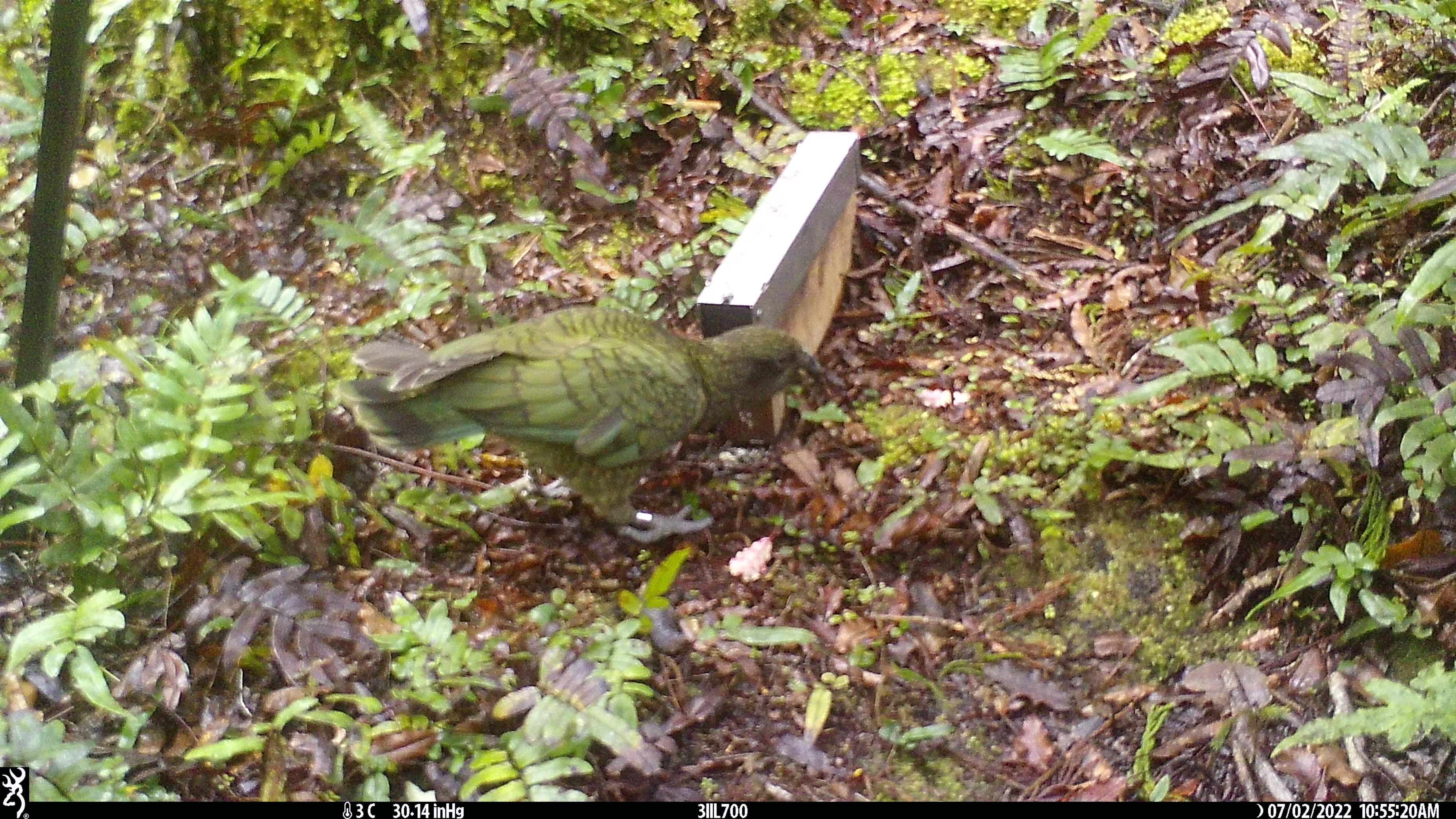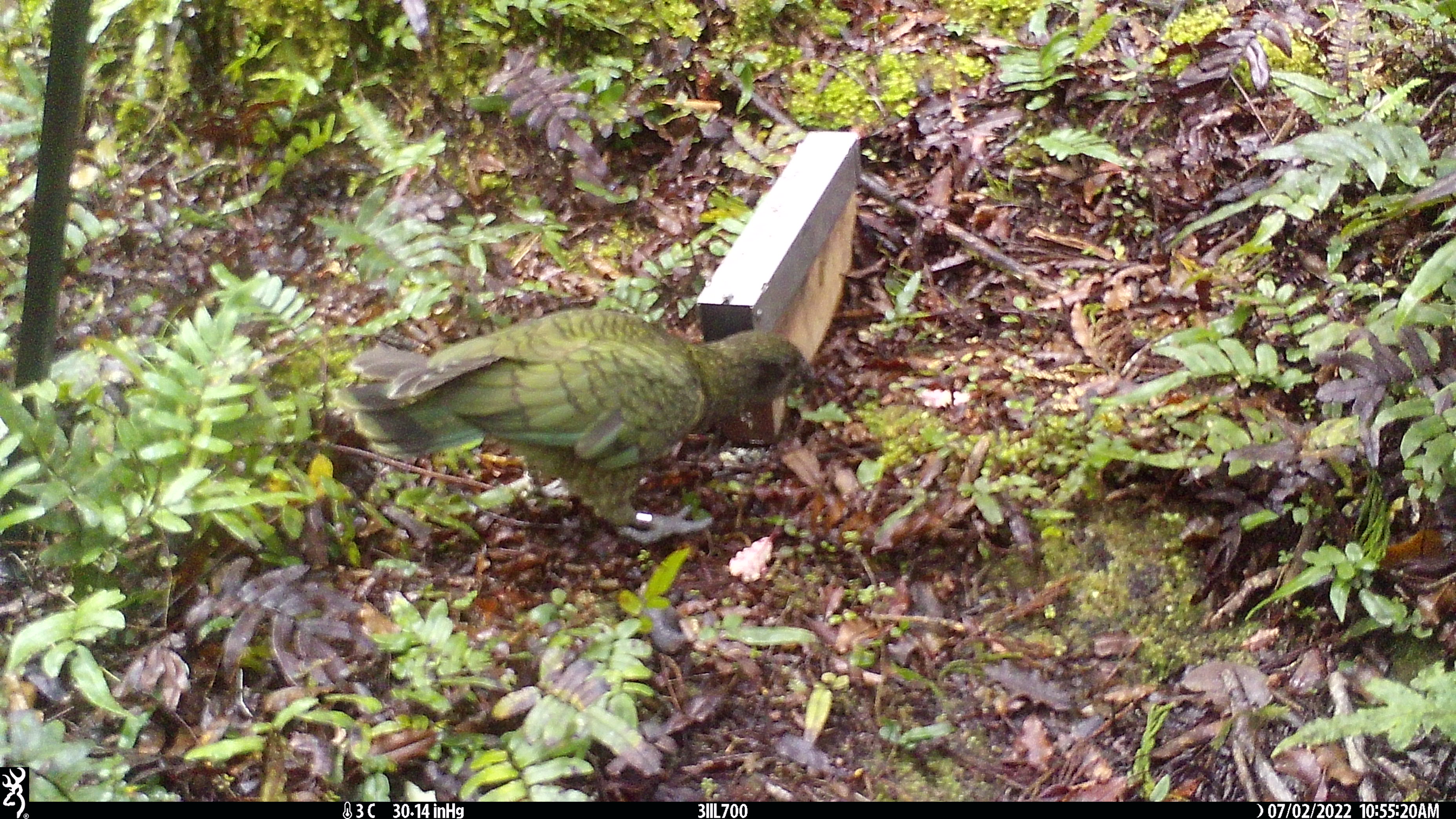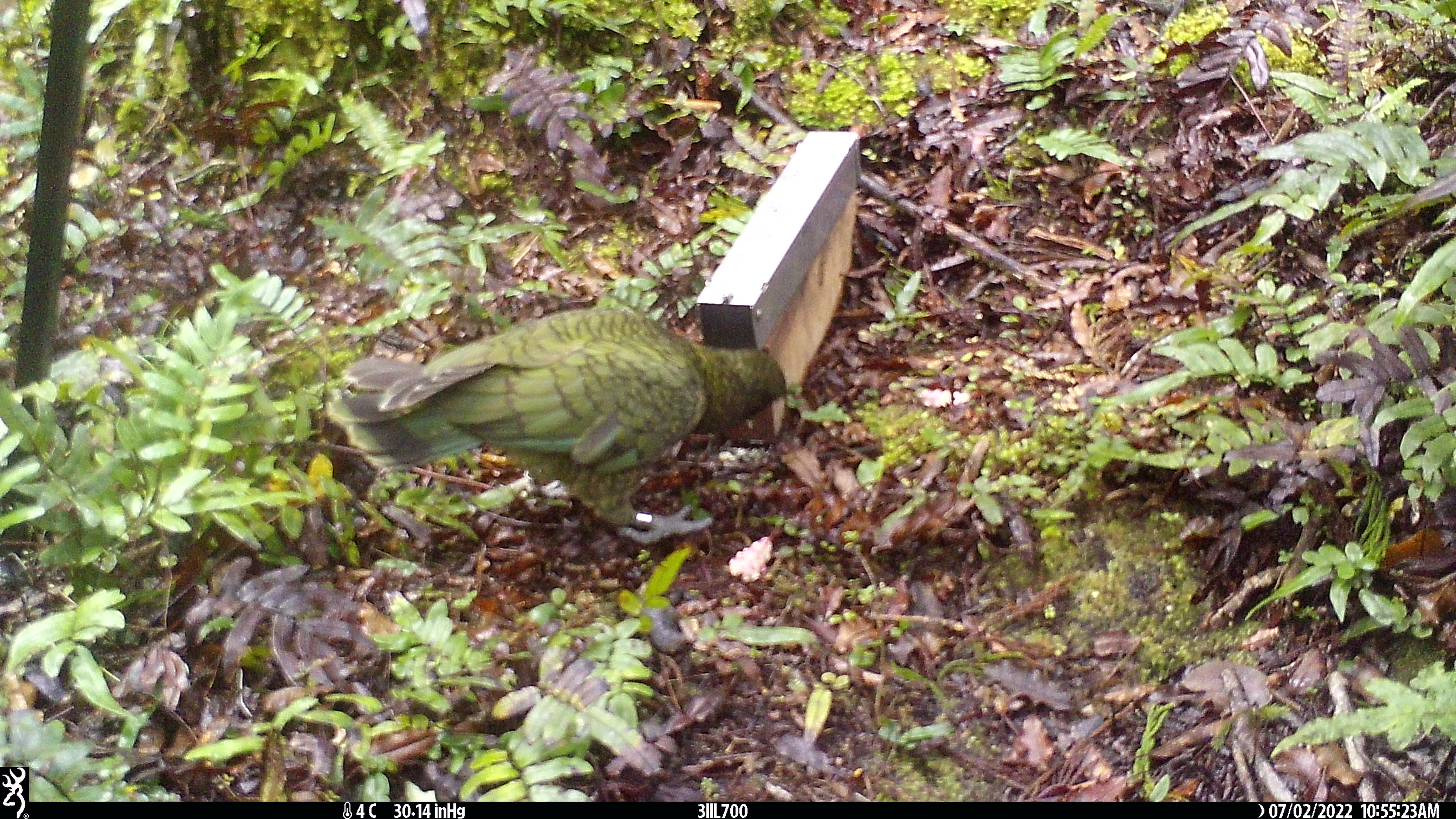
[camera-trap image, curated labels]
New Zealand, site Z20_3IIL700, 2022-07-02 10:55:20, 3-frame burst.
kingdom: Animalia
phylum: Chordata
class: Aves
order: Psittaciformes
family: Strigopidae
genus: Nestor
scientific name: Nestor notabilis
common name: kea